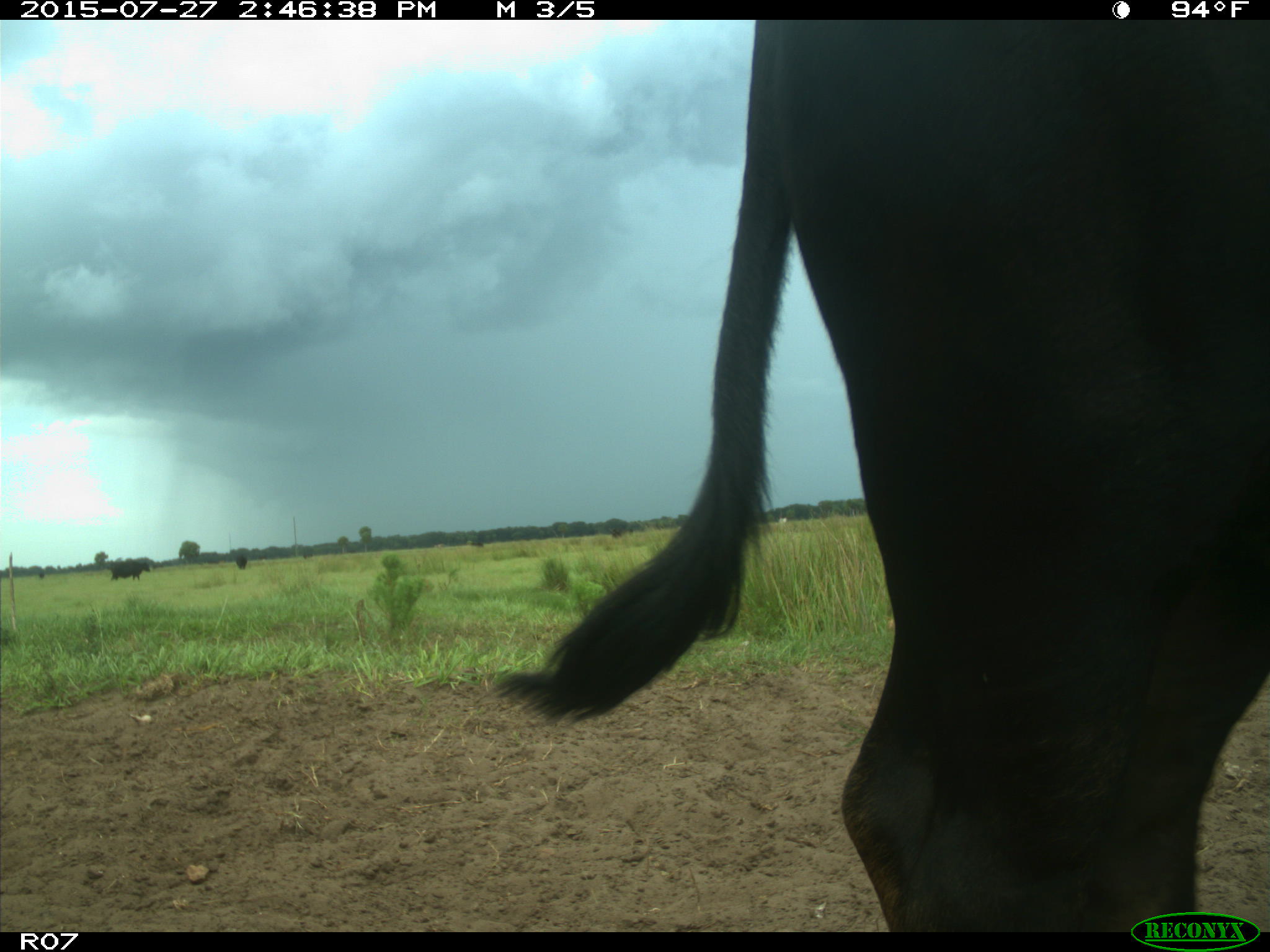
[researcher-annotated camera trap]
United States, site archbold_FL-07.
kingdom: Animalia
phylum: Chordata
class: Mammalia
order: Artiodactyla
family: Bovidae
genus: Bos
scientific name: Bos taurus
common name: domestic cow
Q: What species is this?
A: Bos taurus (domestic cow).